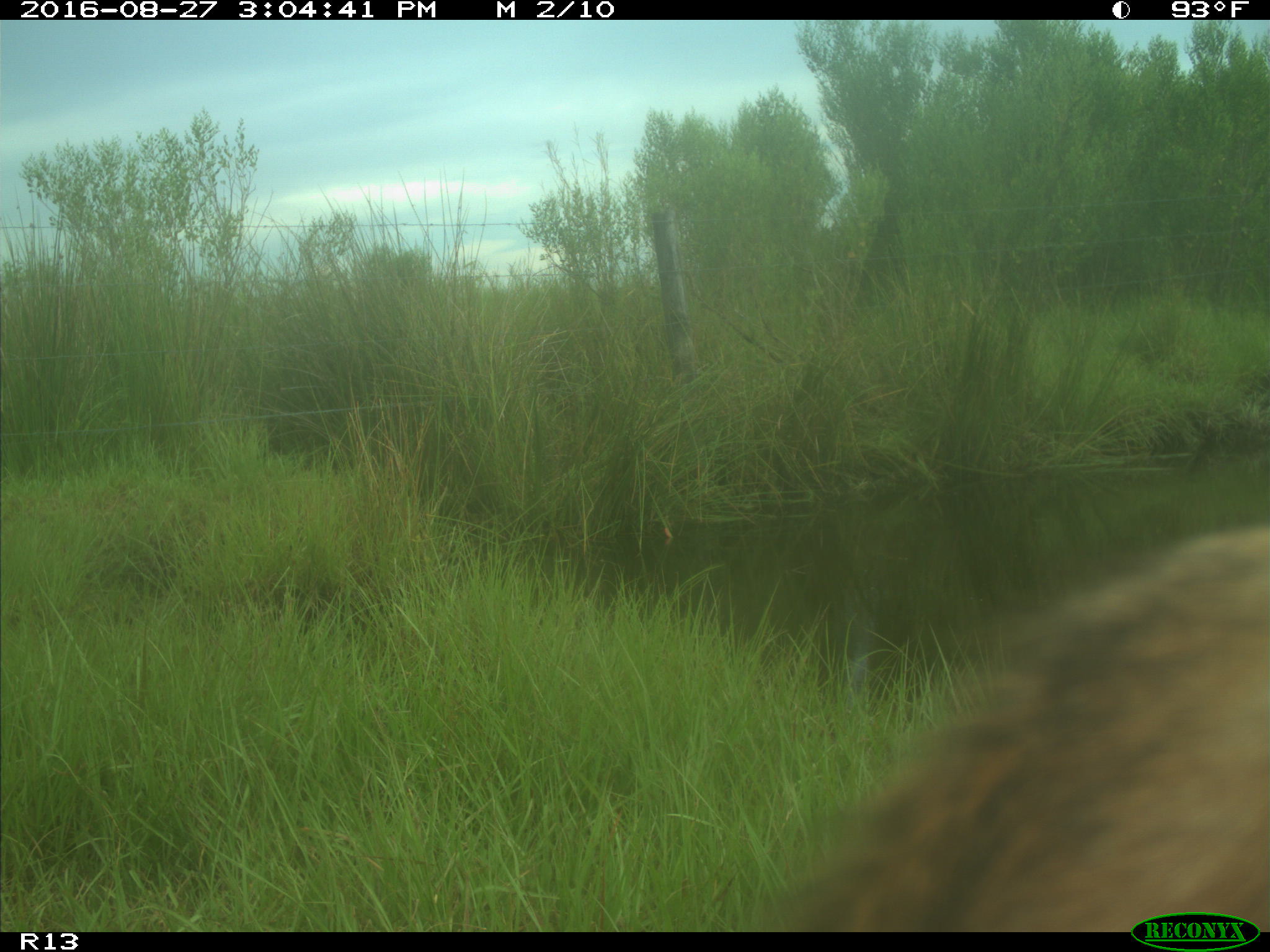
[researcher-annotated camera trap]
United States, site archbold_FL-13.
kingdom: Animalia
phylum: Chordata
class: Mammalia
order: Artiodactyla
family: Bovidae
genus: Bos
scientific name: Bos taurus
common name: domestic cow